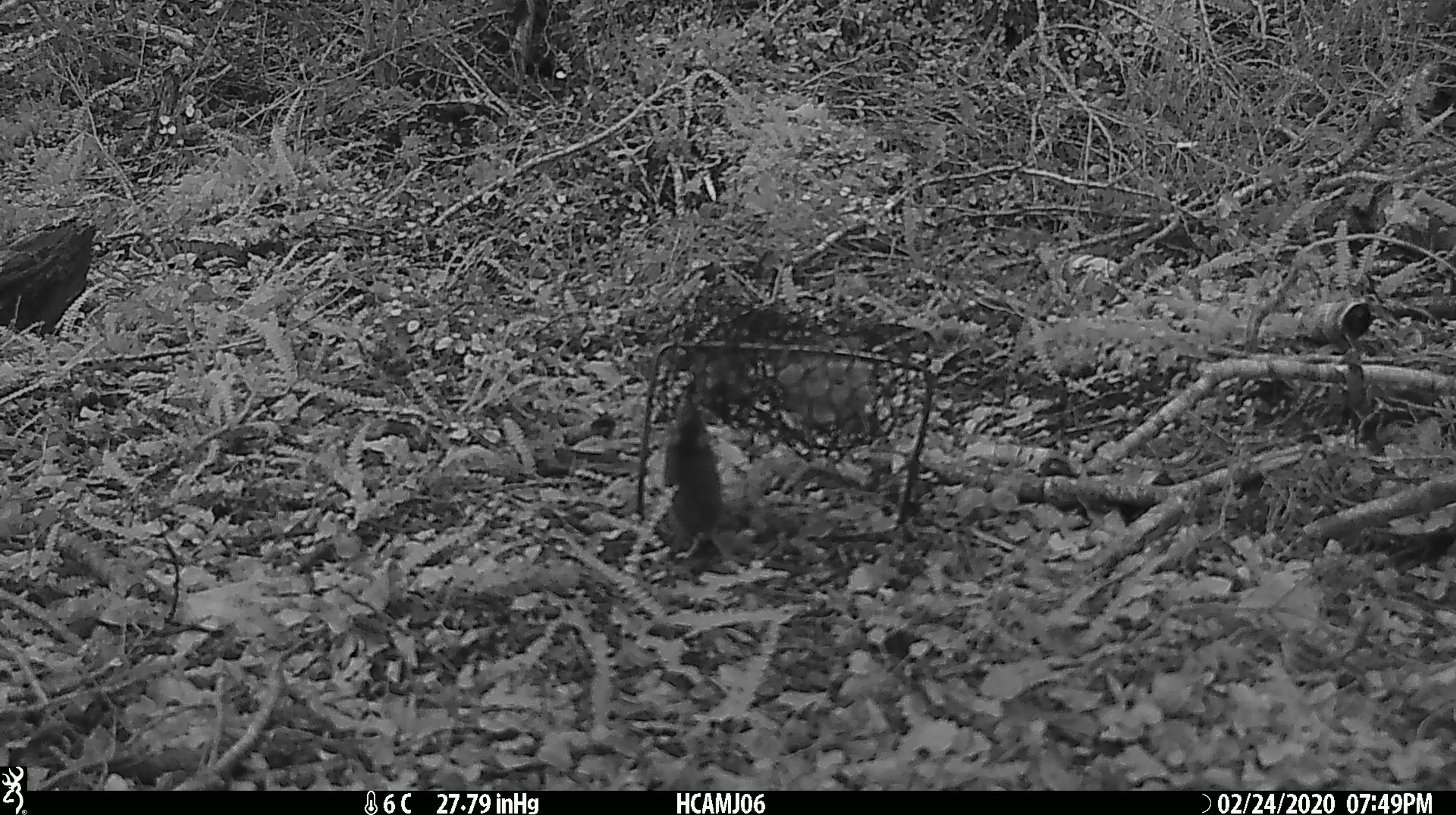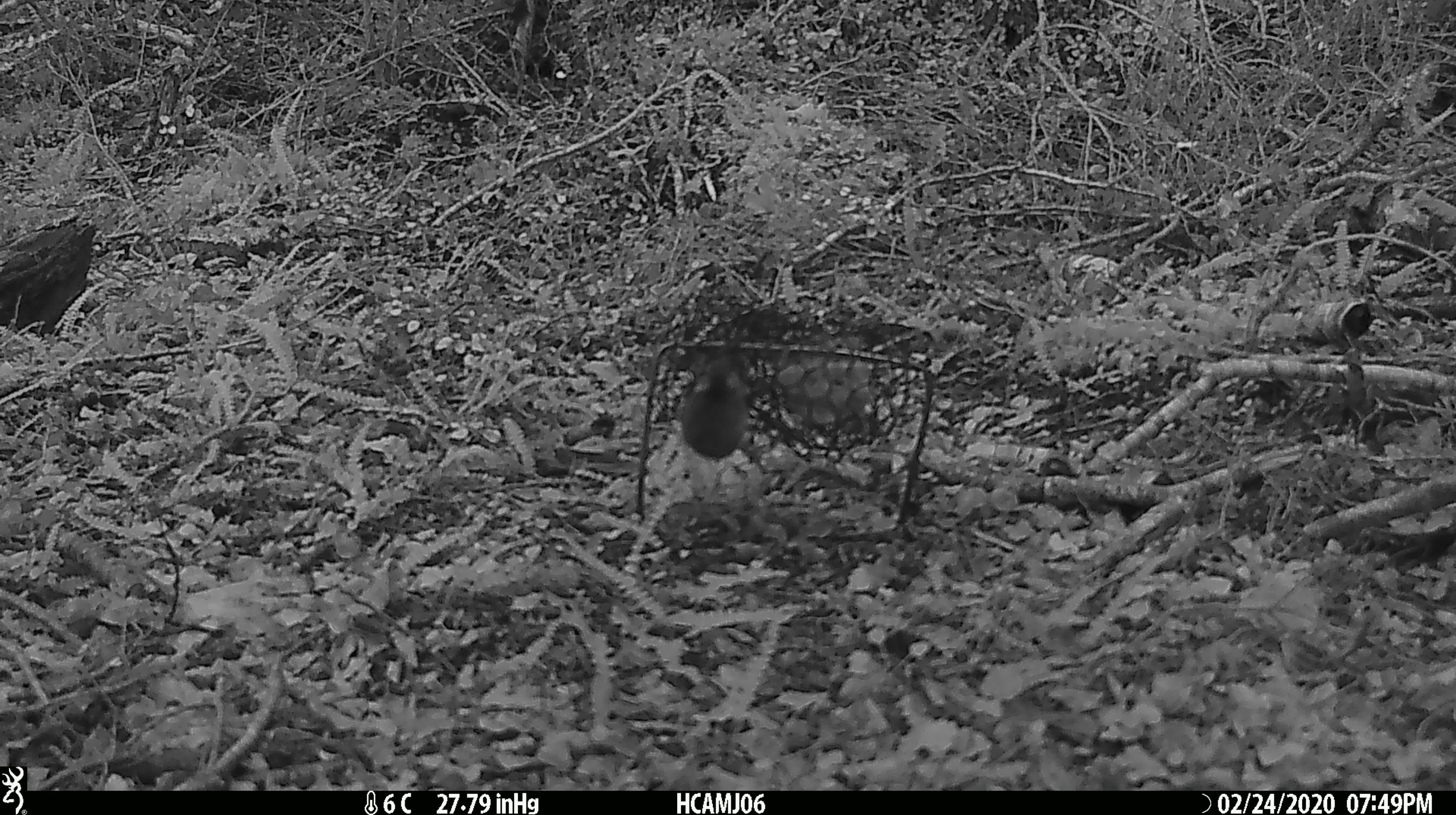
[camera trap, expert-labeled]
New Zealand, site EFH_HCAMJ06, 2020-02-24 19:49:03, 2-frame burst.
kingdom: Animalia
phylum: Chordata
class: Mammalia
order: Rodentia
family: Muridae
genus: Mus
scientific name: Mus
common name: mouse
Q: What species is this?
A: Mouse (Mus).